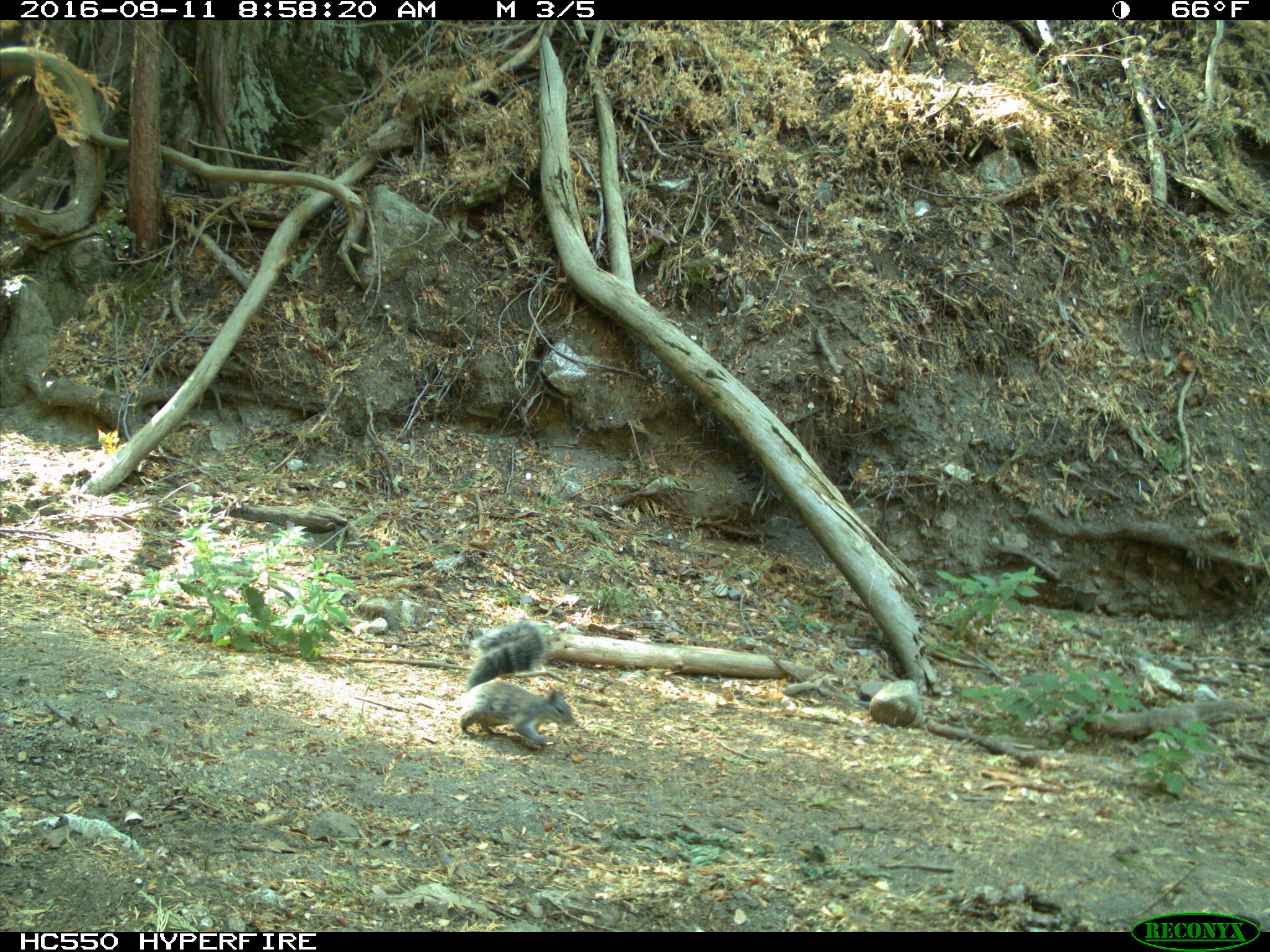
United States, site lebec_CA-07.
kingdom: Animalia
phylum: Chordata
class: Mammalia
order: Rodentia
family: Sciuridae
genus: Sciurus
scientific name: Sciurus carolinensis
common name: eastern gray squirrel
Sciurus carolinensis (eastern gray squirrel).